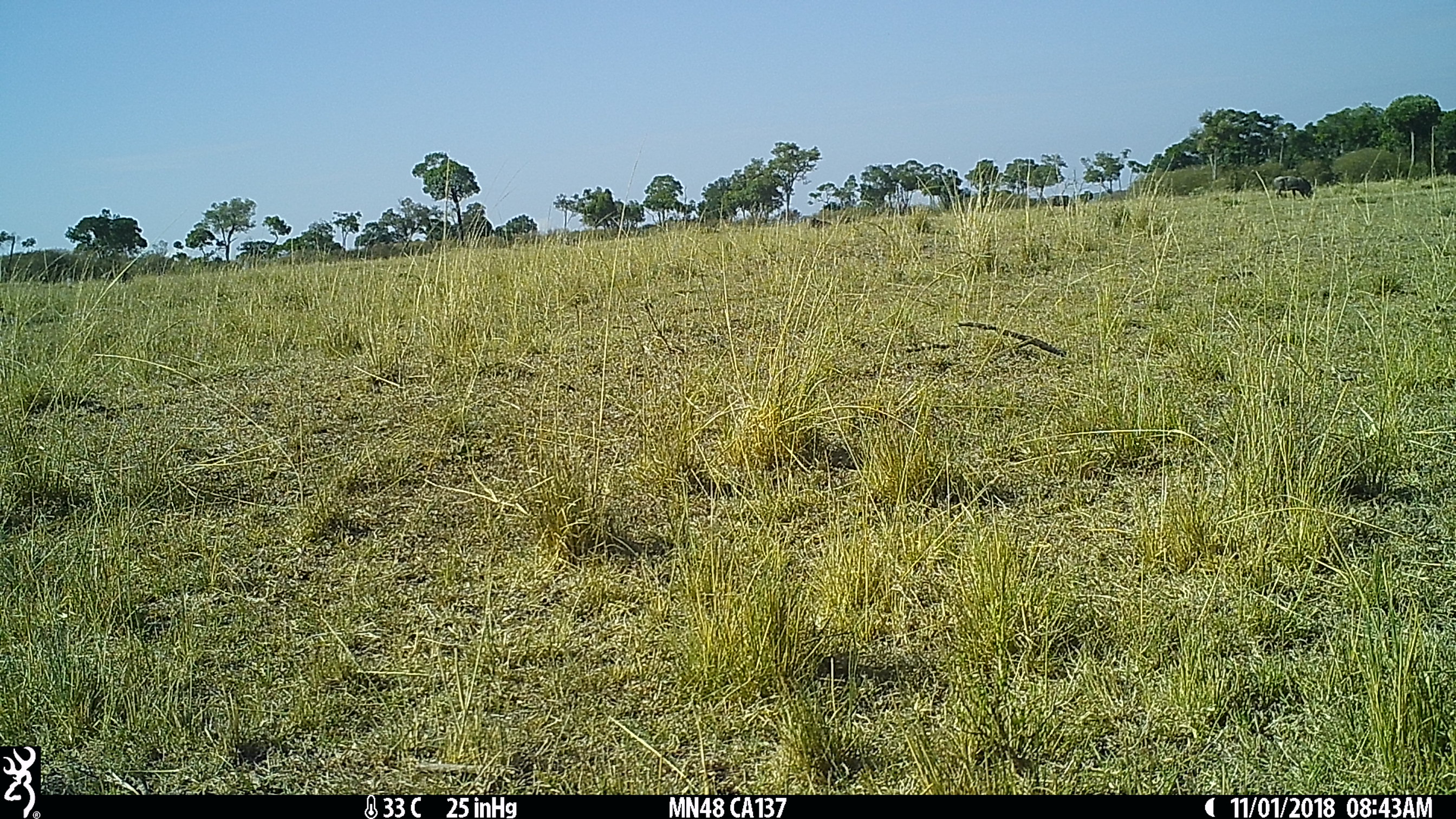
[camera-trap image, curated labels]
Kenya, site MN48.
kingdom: Animalia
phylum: Chordata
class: Mammalia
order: Artiodactyla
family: Suidae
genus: Phacochoerus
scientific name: Phacochoerus africanus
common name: common warthog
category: warthog